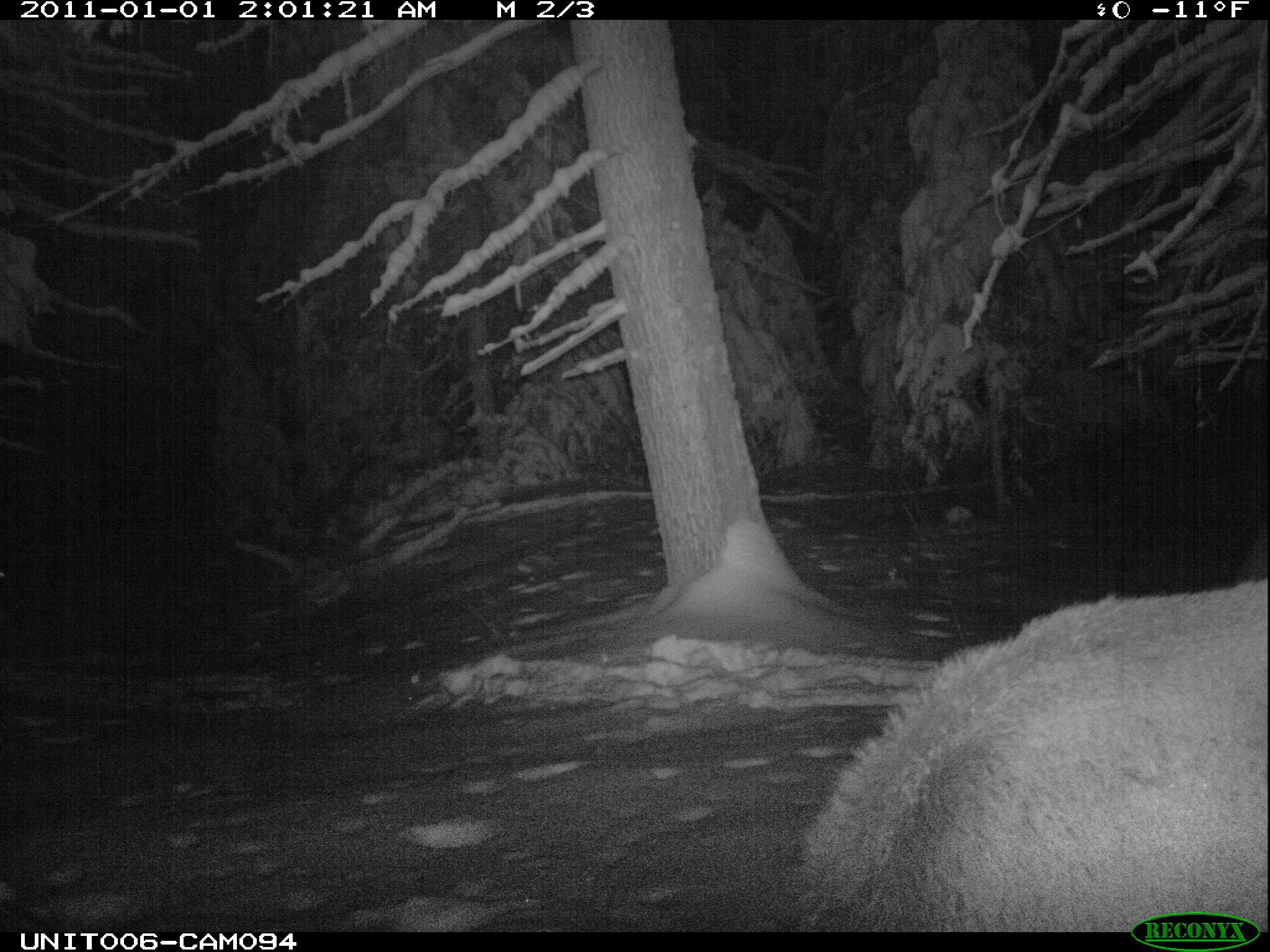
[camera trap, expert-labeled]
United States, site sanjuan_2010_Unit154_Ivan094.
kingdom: Animalia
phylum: Chordata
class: Mammalia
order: Artiodactyla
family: Cervidae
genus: Cervus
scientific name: Cervus elaphus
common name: red deer